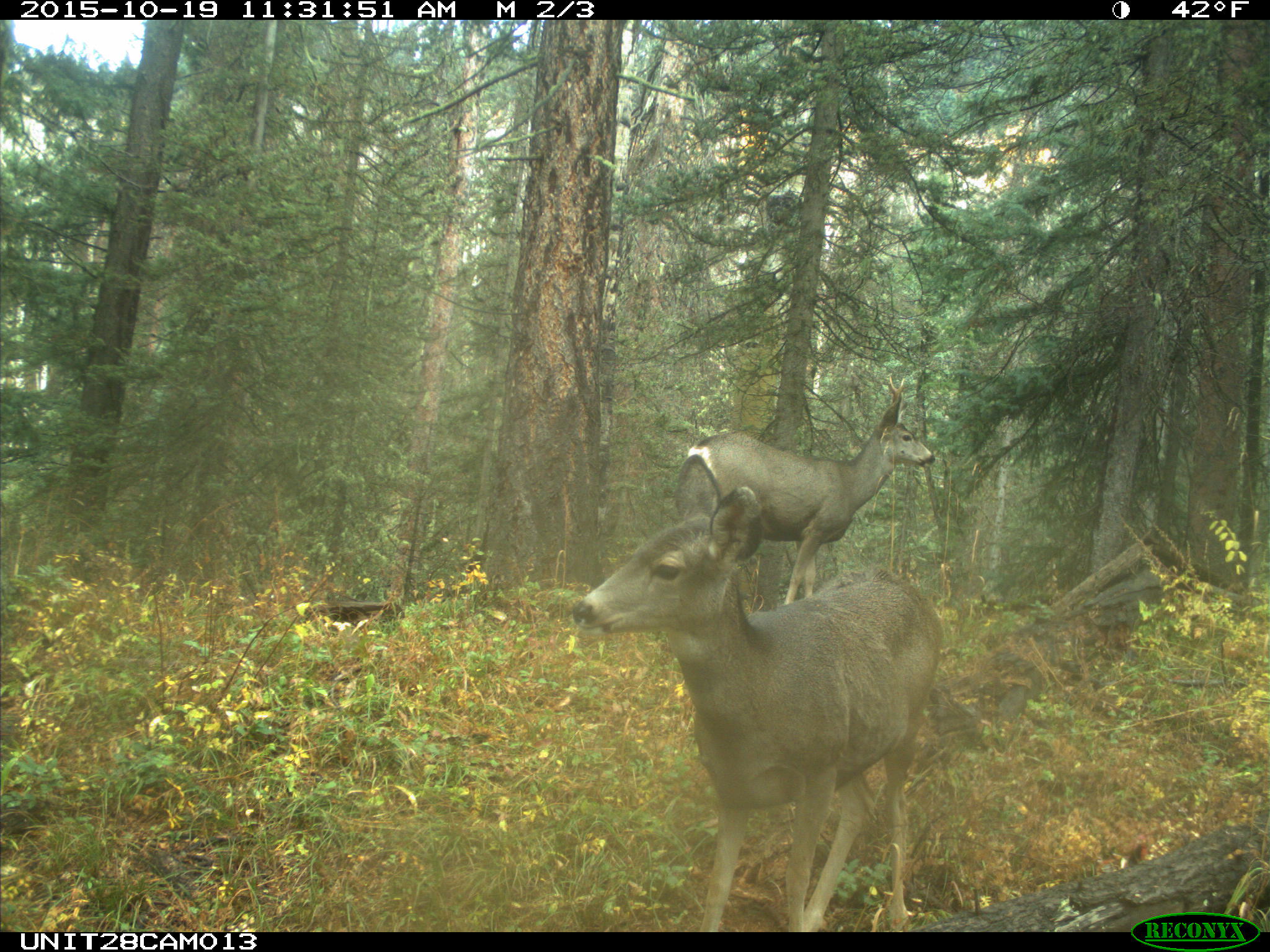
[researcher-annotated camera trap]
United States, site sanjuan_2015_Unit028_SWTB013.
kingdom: Animalia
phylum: Chordata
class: Mammalia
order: Artiodactyla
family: Cervidae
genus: Odocoileus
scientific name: Odocoileus hemionus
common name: mule deer